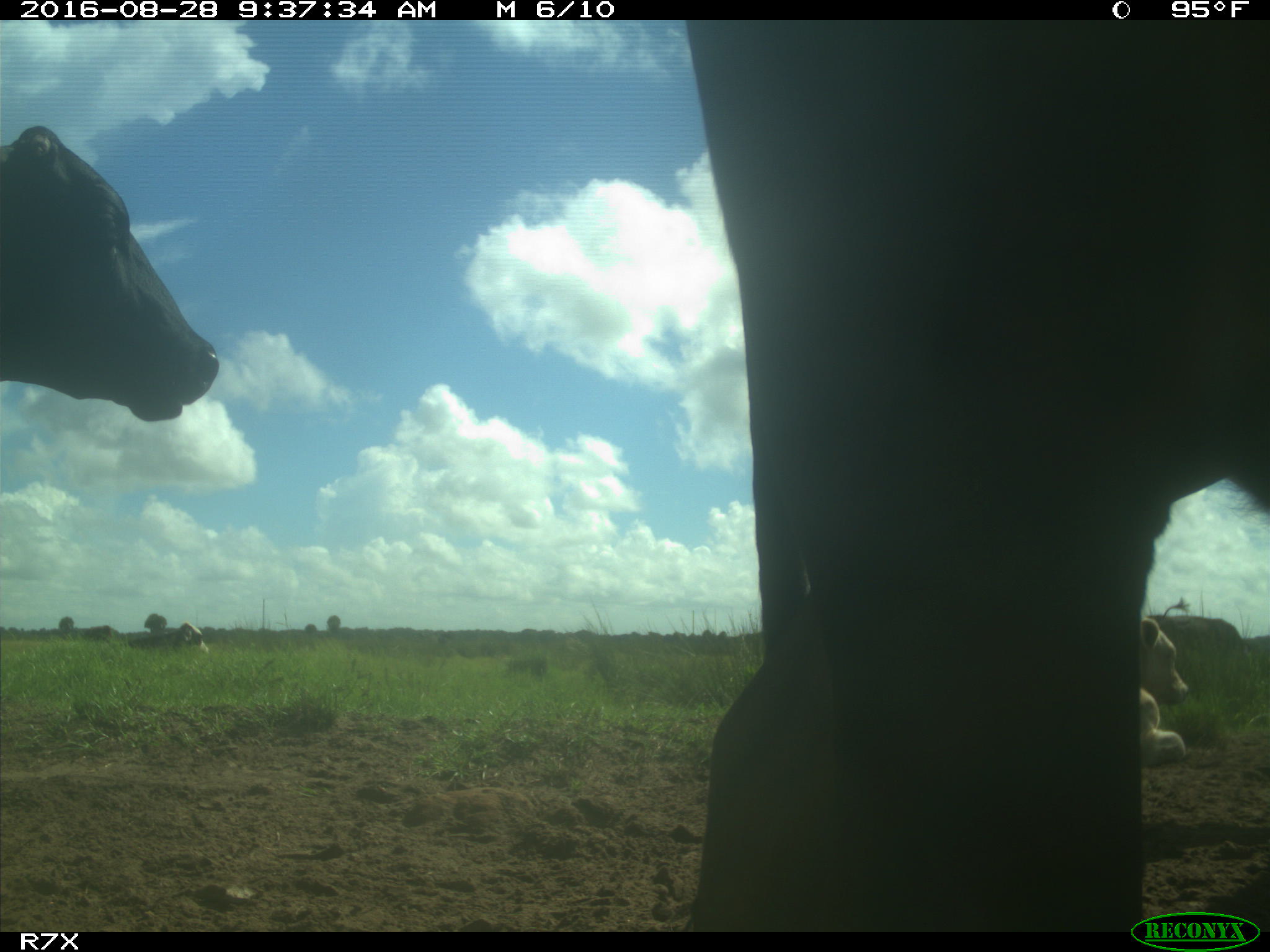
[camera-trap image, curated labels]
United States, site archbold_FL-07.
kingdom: Animalia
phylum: Chordata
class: Mammalia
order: Artiodactyla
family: Bovidae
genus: Bos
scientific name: Bos taurus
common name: domestic cow